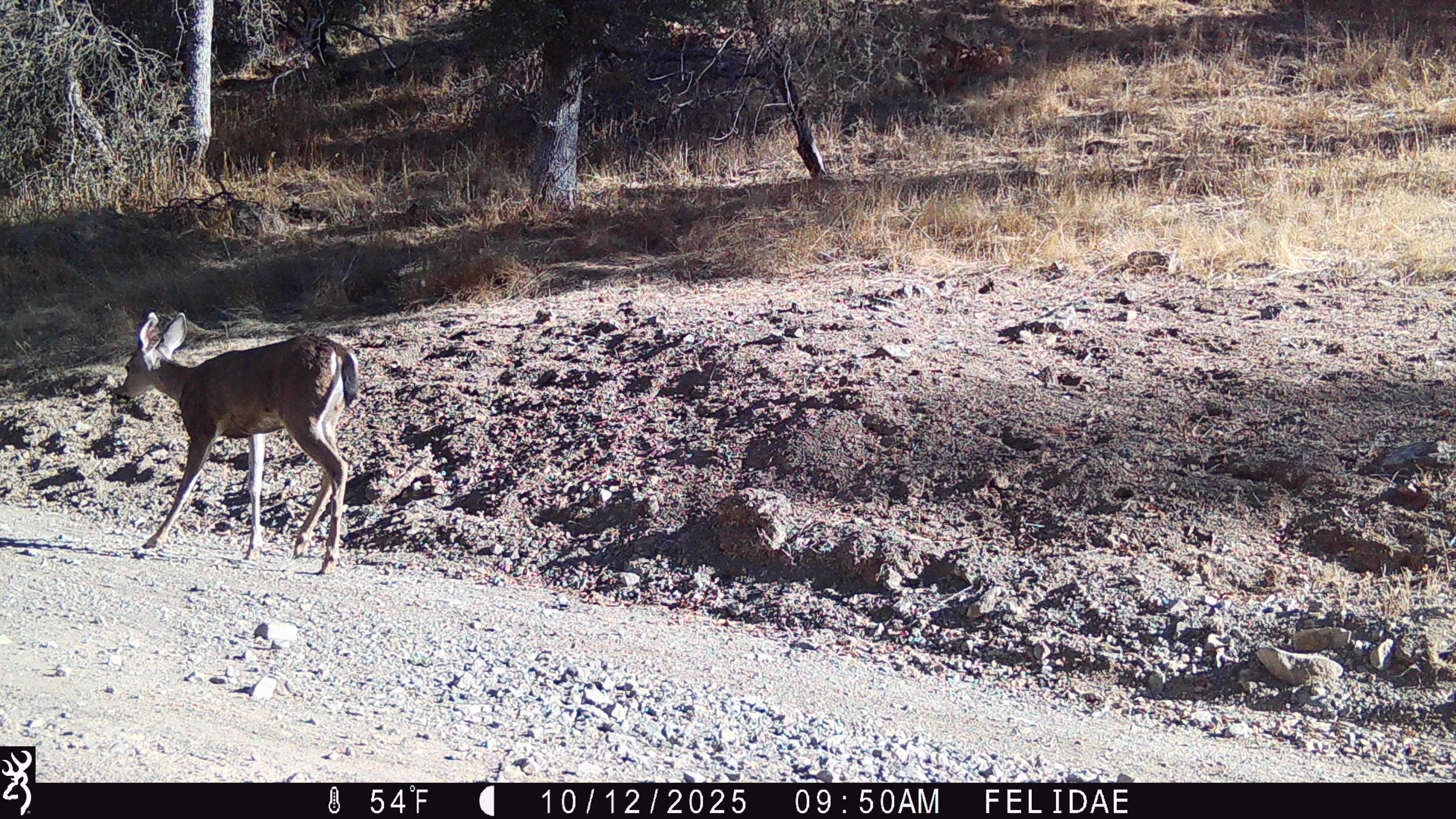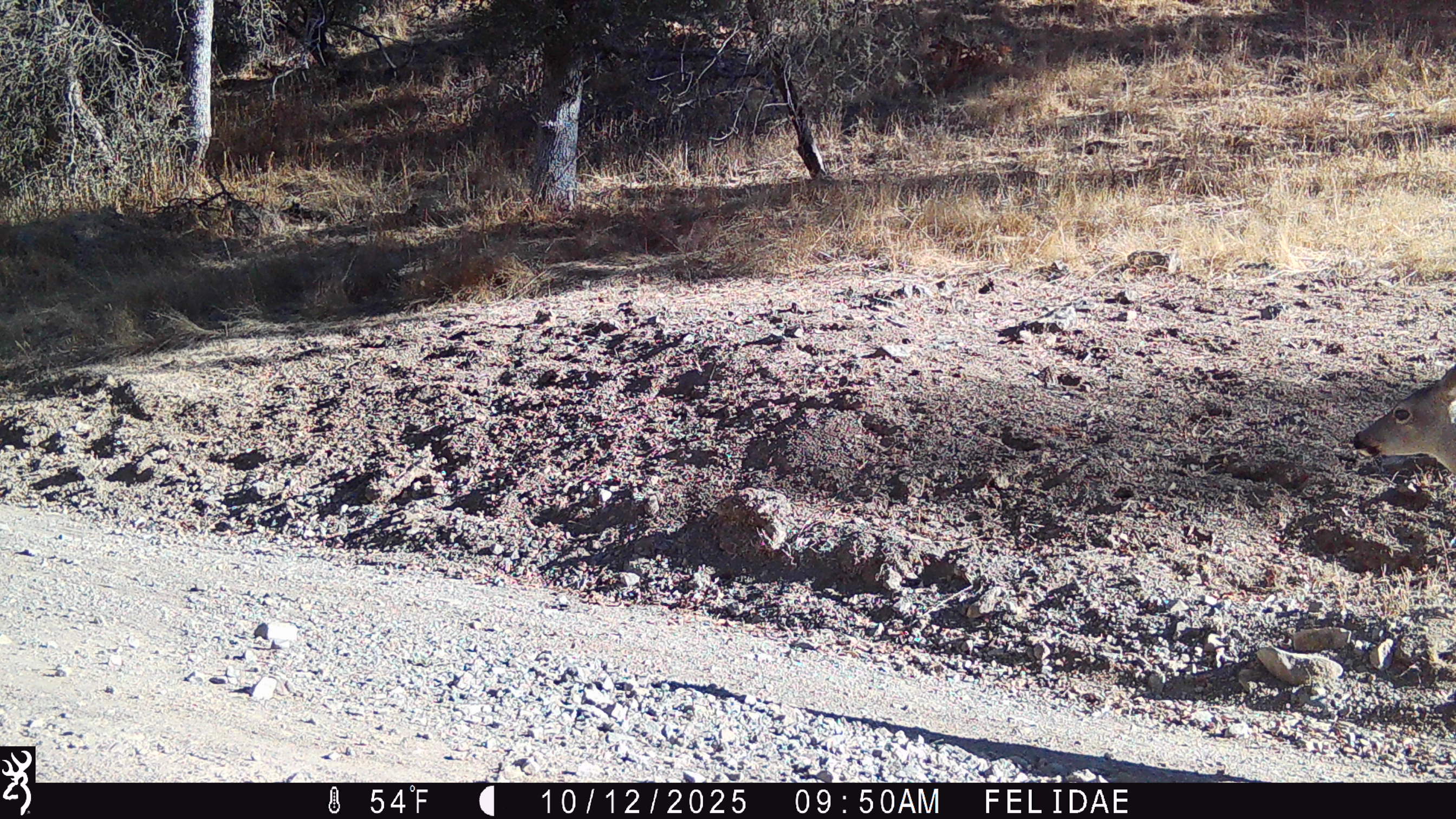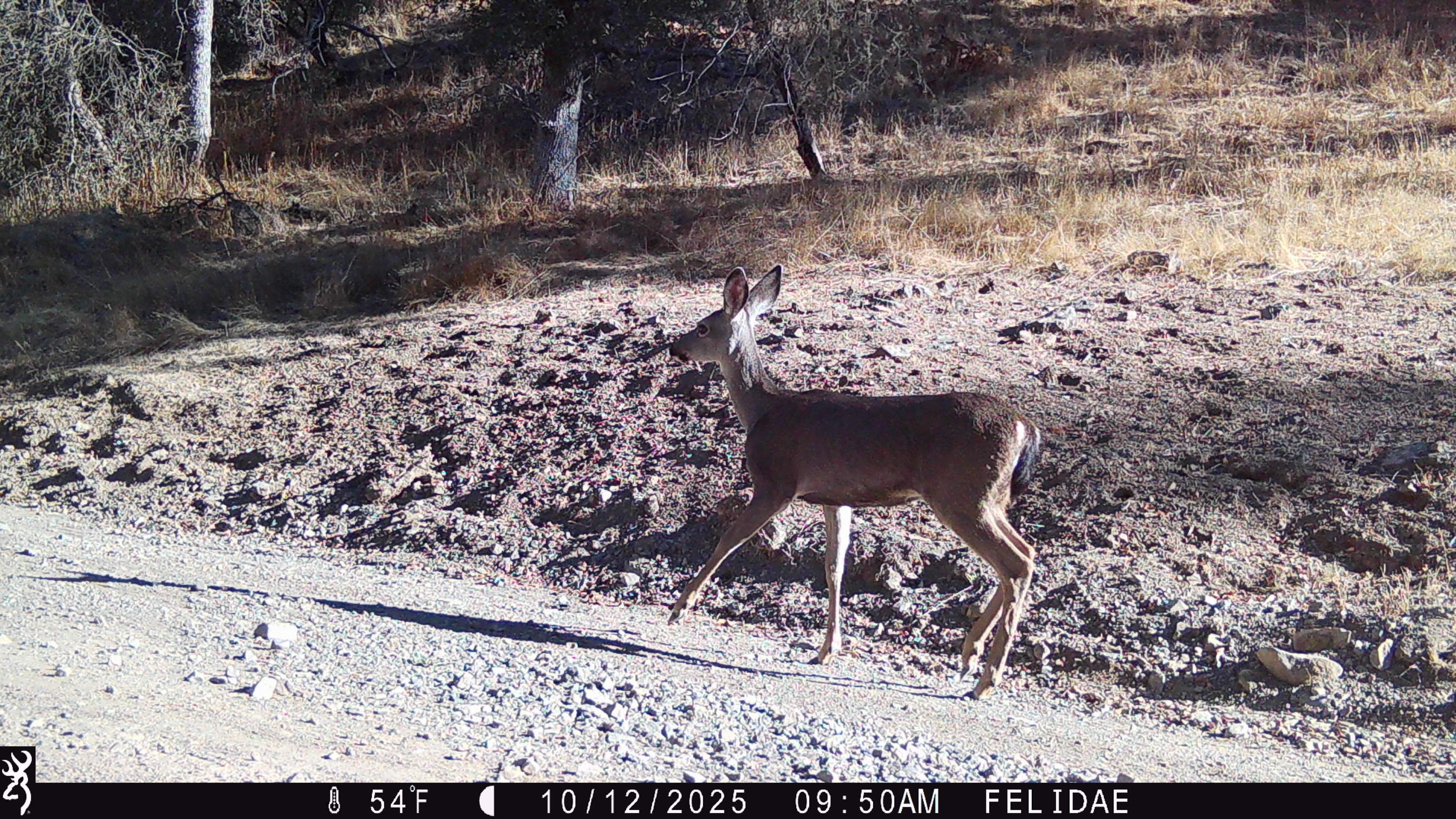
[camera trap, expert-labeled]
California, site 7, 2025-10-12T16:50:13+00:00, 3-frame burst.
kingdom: Animalia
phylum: Chordata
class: Mammalia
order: Artiodactyla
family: Cervidae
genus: Odocoileus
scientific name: Odocoileus hemionus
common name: mule deer